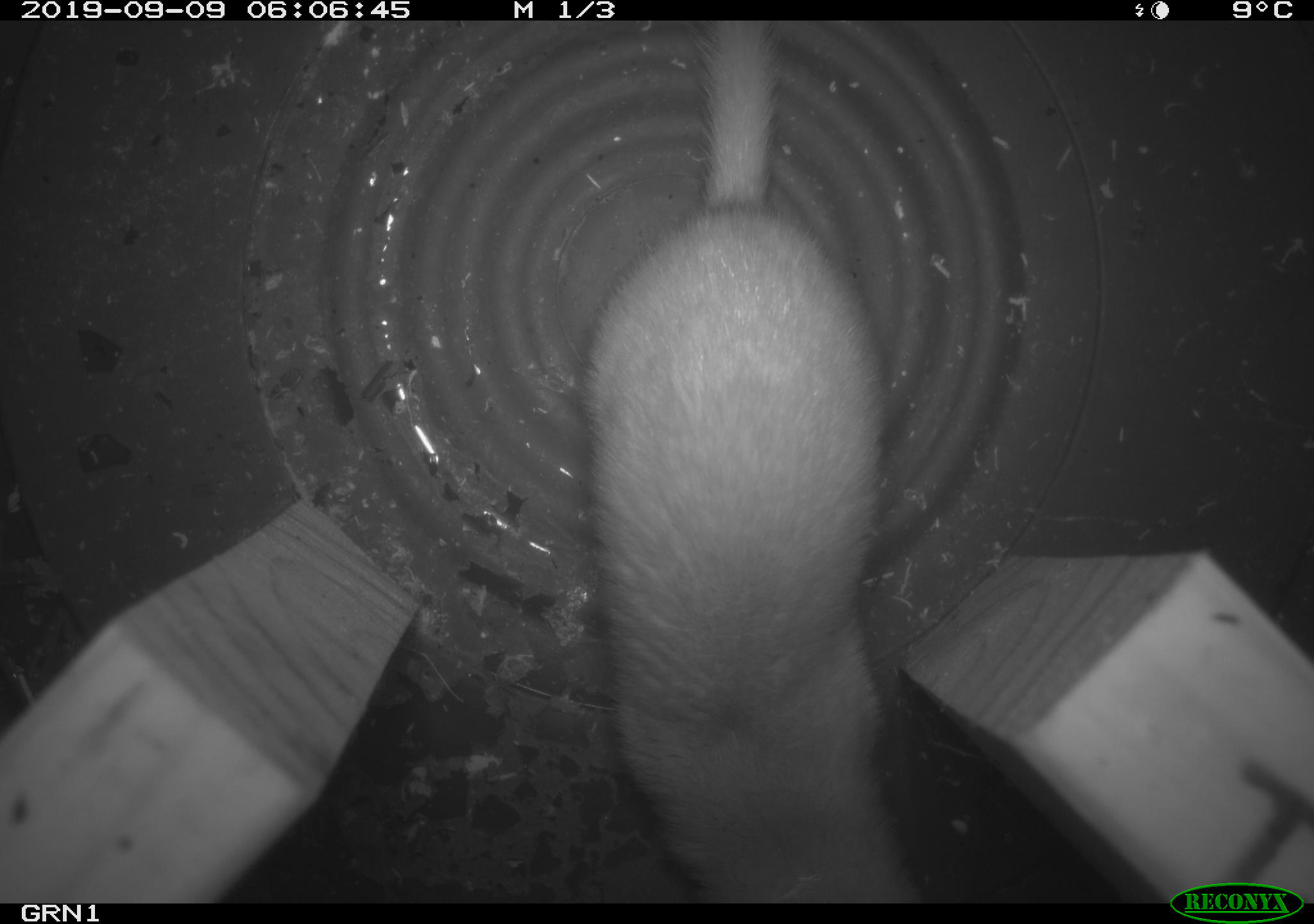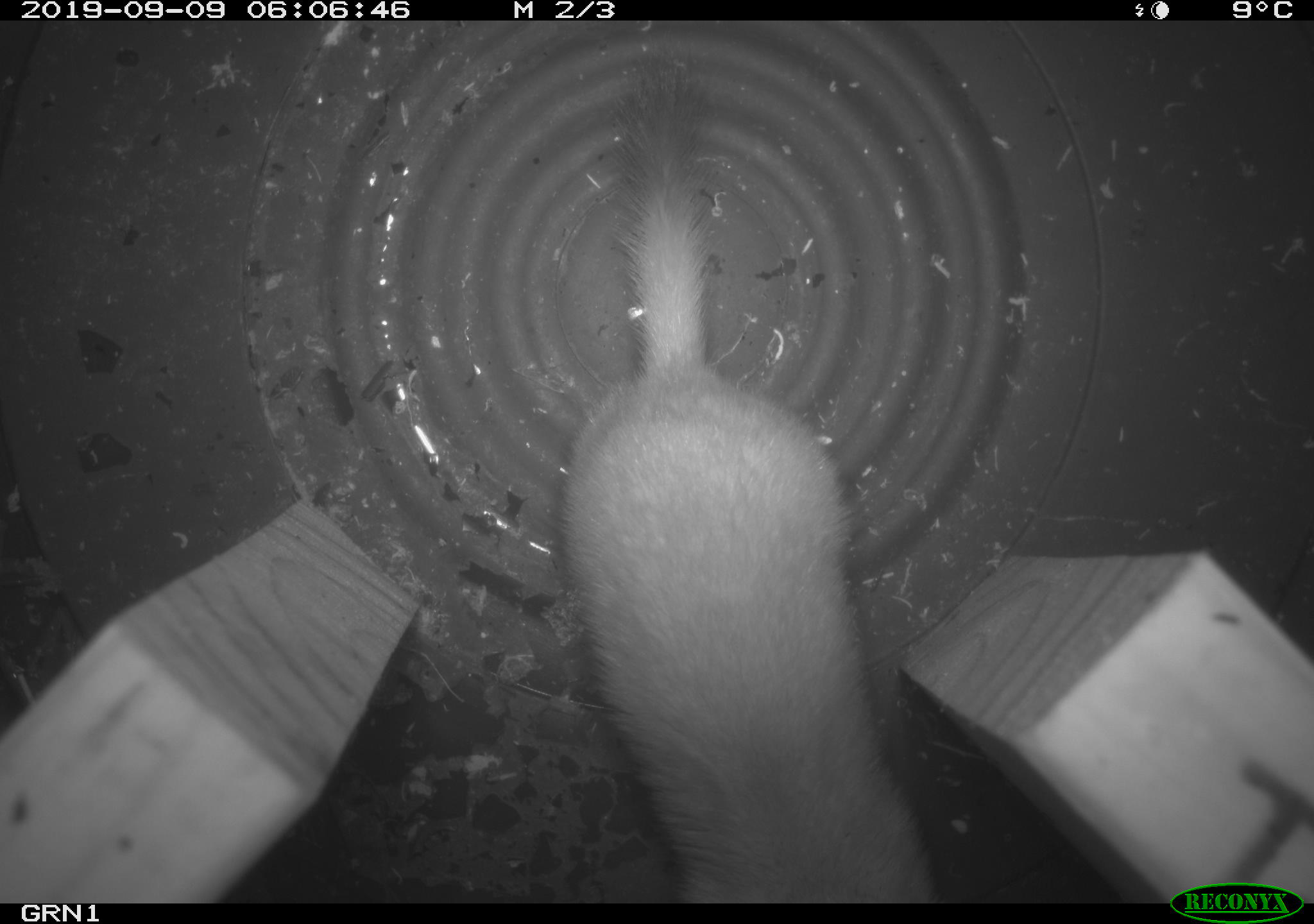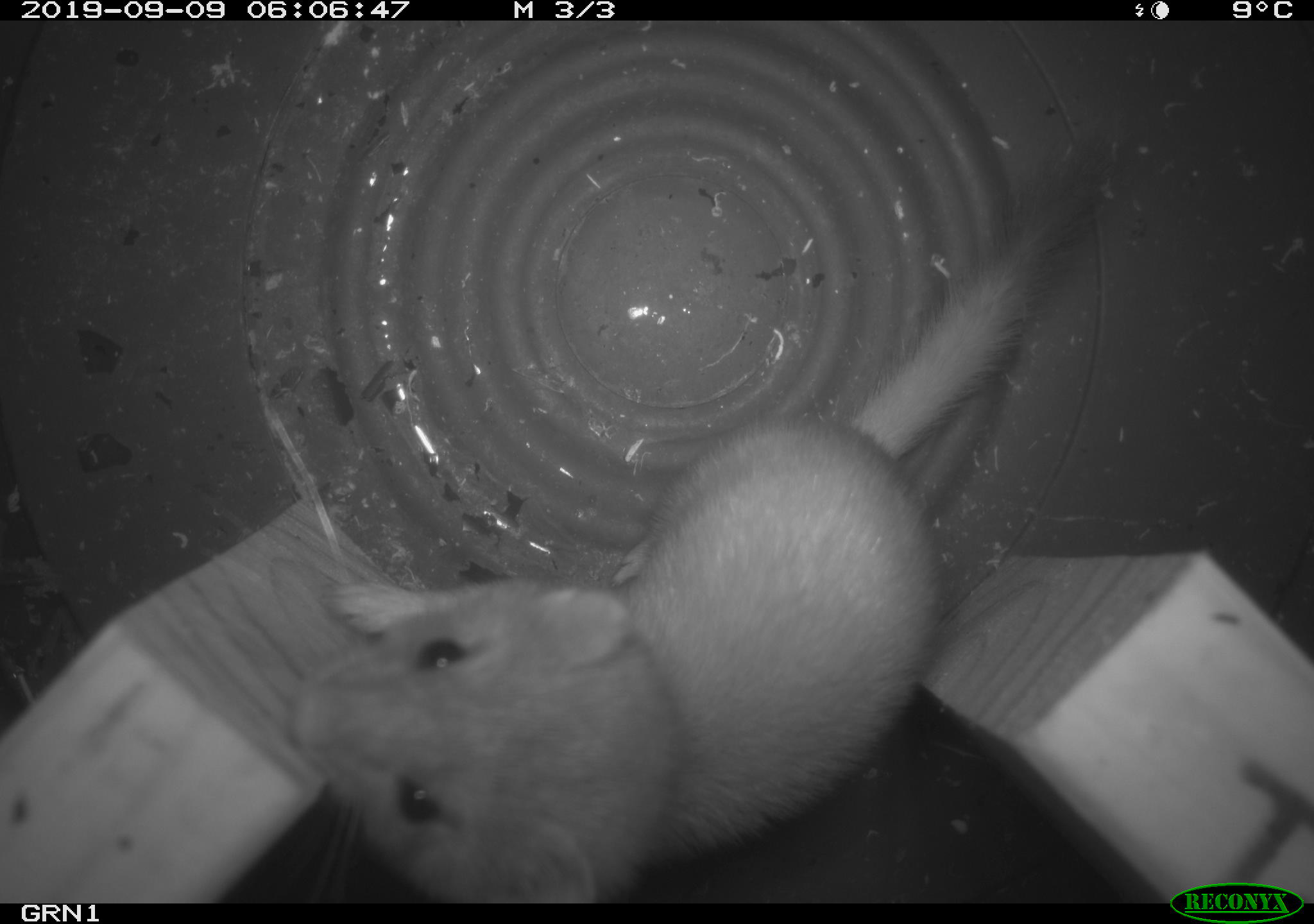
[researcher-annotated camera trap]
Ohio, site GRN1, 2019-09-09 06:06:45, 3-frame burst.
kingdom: Animalia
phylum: Chordata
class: Mammalia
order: Carnivora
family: Mustelidae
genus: Neogale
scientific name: Neogale frenata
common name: long-tailed weasel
Long-tailed weasel (Neogale frenata).